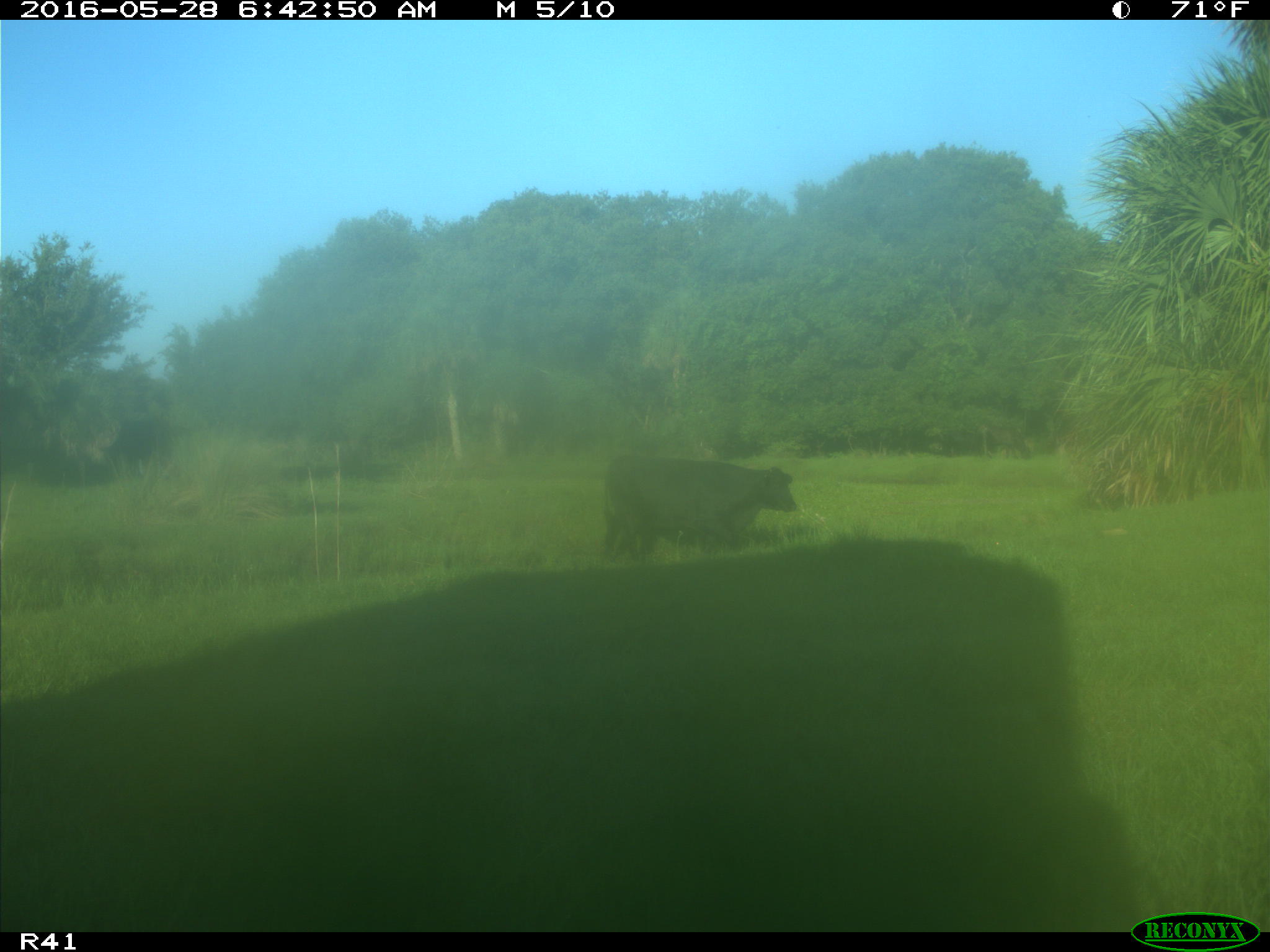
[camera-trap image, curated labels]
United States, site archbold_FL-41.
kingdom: Animalia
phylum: Chordata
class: Mammalia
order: Artiodactyla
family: Bovidae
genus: Bos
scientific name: Bos taurus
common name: domestic cow